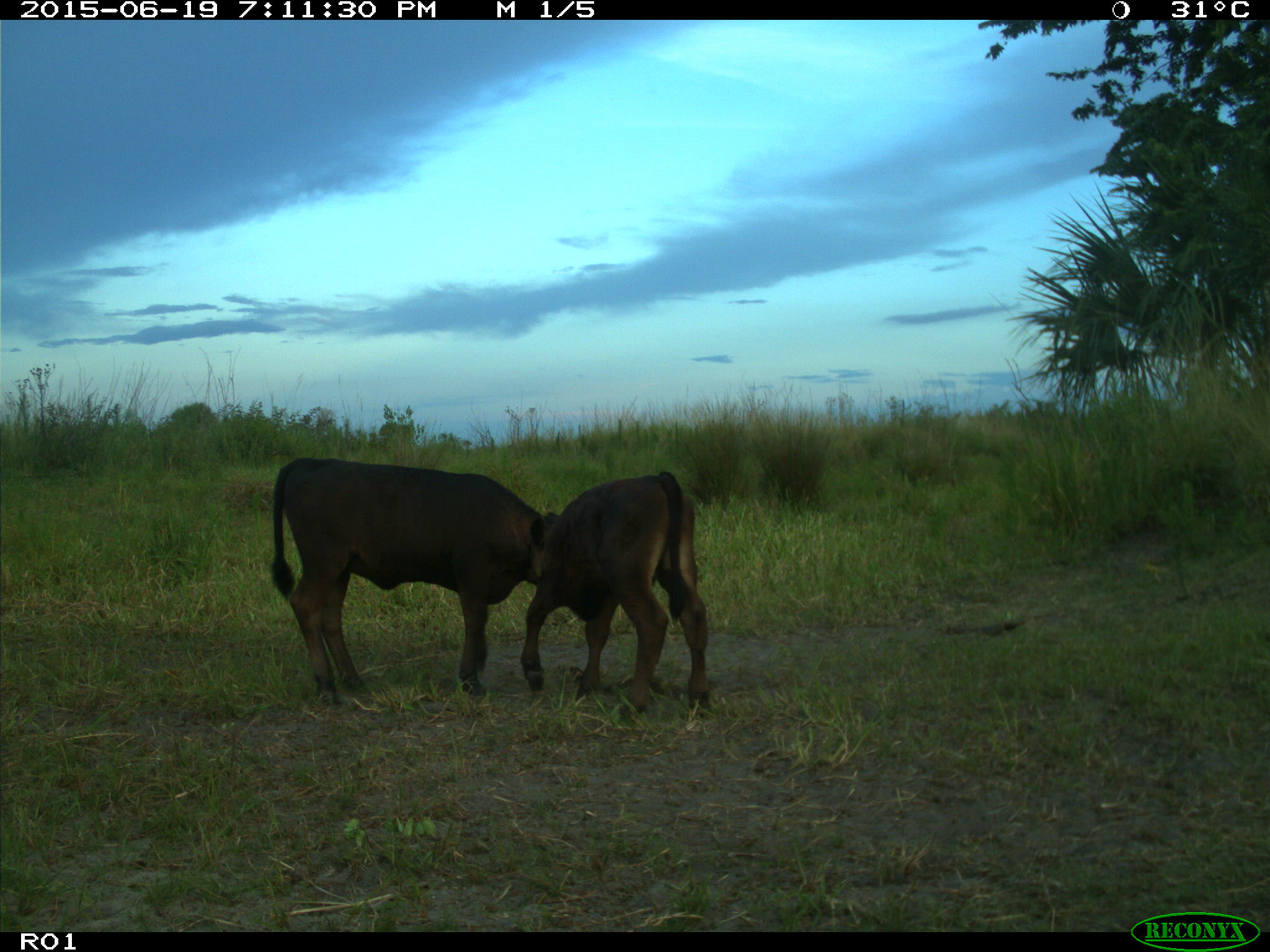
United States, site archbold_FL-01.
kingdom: Animalia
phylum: Chordata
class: Mammalia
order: Artiodactyla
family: Bovidae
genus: Bos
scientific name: Bos taurus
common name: domestic cow